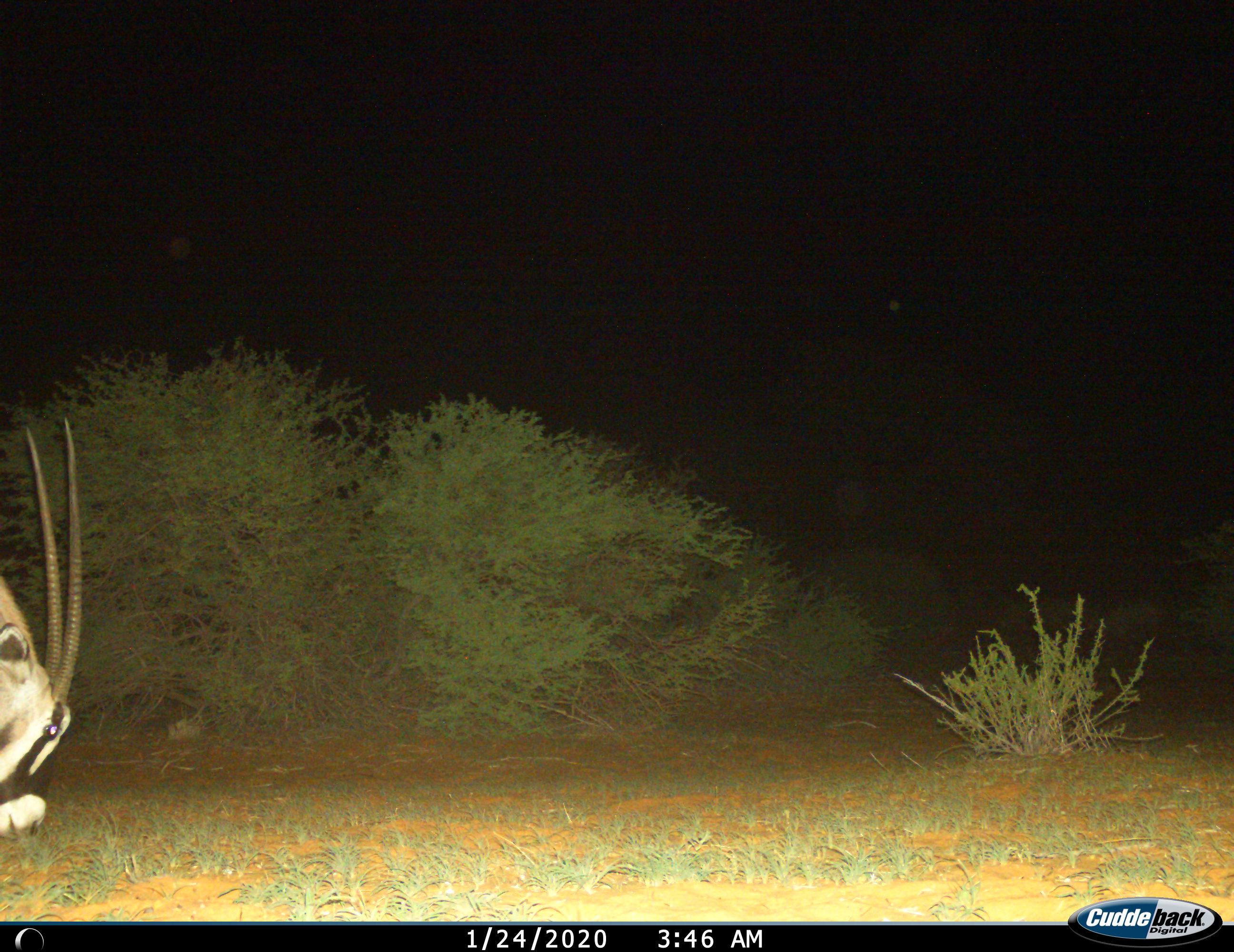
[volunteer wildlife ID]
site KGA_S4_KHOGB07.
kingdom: Animalia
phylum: Chordata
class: Mammalia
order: Artiodactyla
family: Bovidae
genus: Oryx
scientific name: Oryx gazella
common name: gemsbok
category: oryx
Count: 1.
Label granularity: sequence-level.